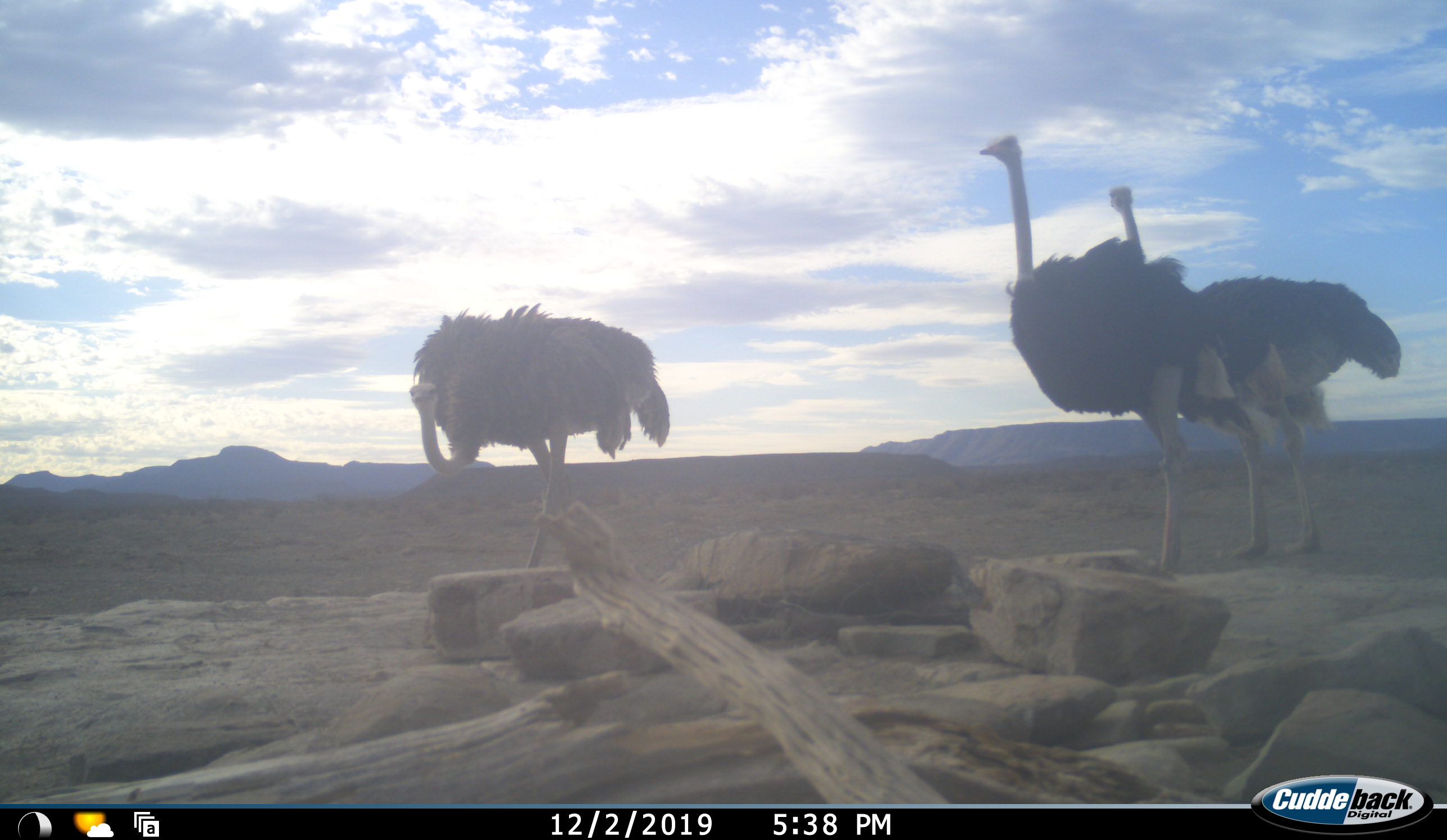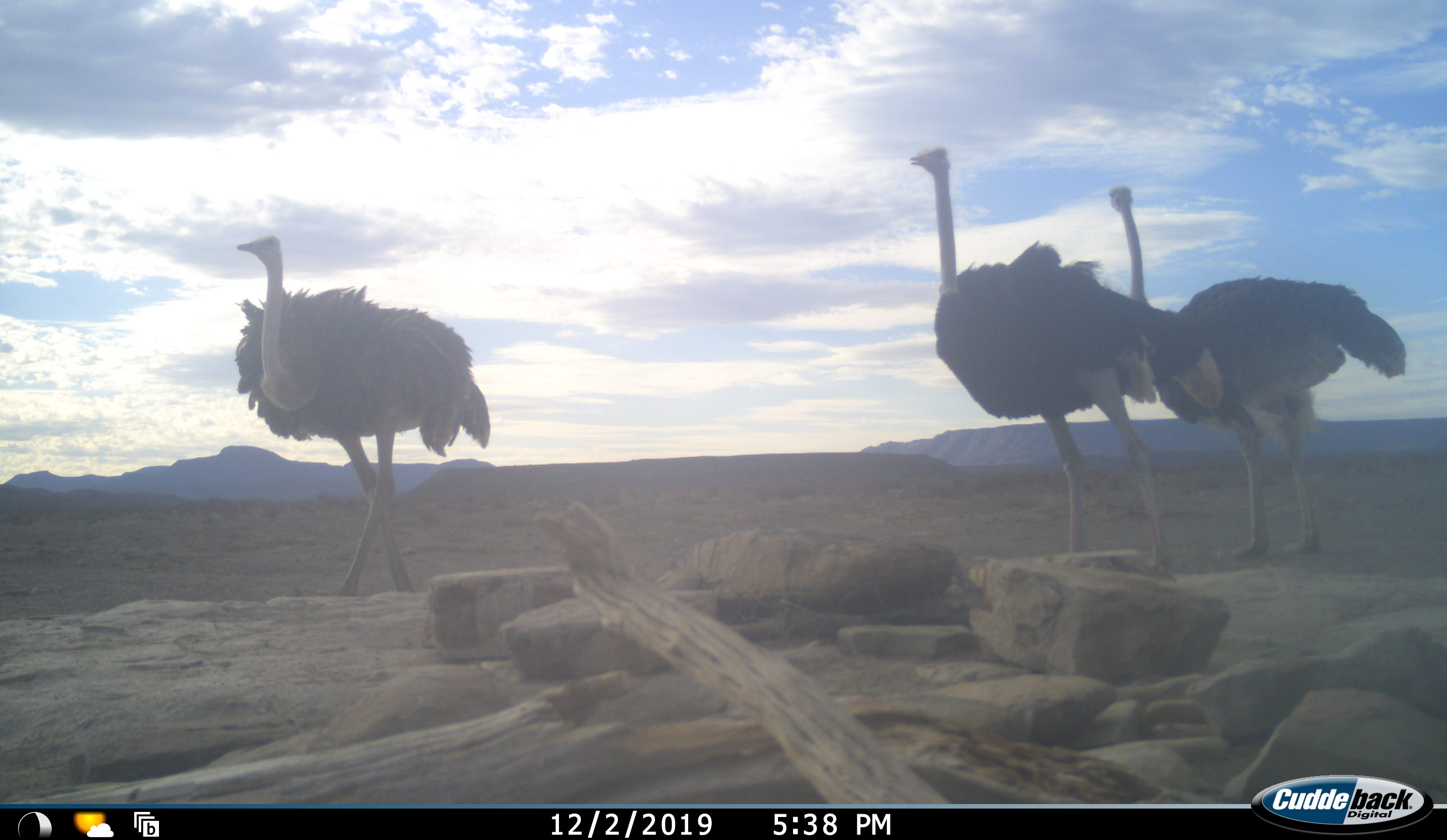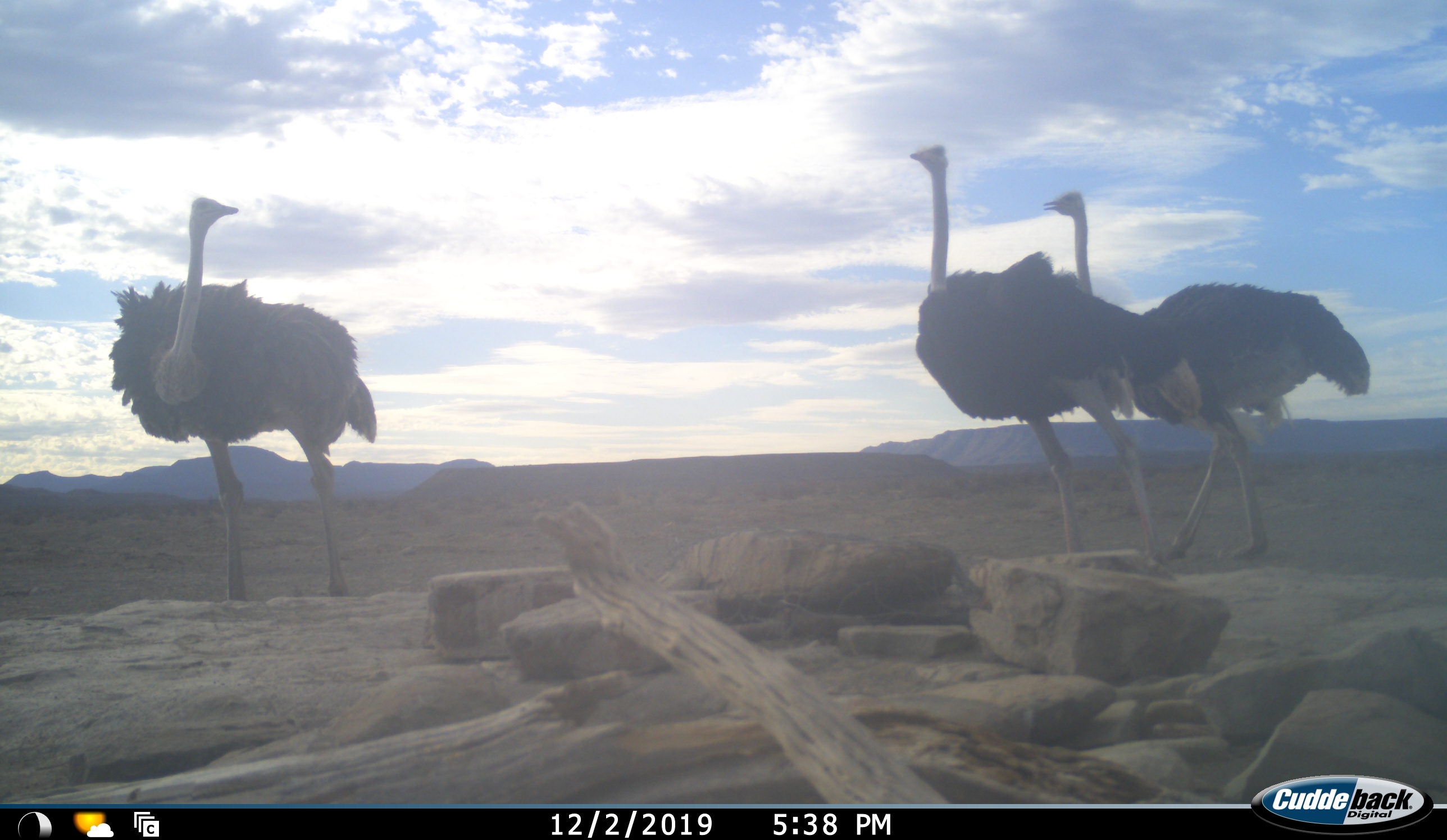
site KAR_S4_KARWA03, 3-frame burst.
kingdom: Animalia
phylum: Chordata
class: Aves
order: Struthioniformes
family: Struthionidae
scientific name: Struthionidae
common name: ostrich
Ostrich (Struthionidae), count 3. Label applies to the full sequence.